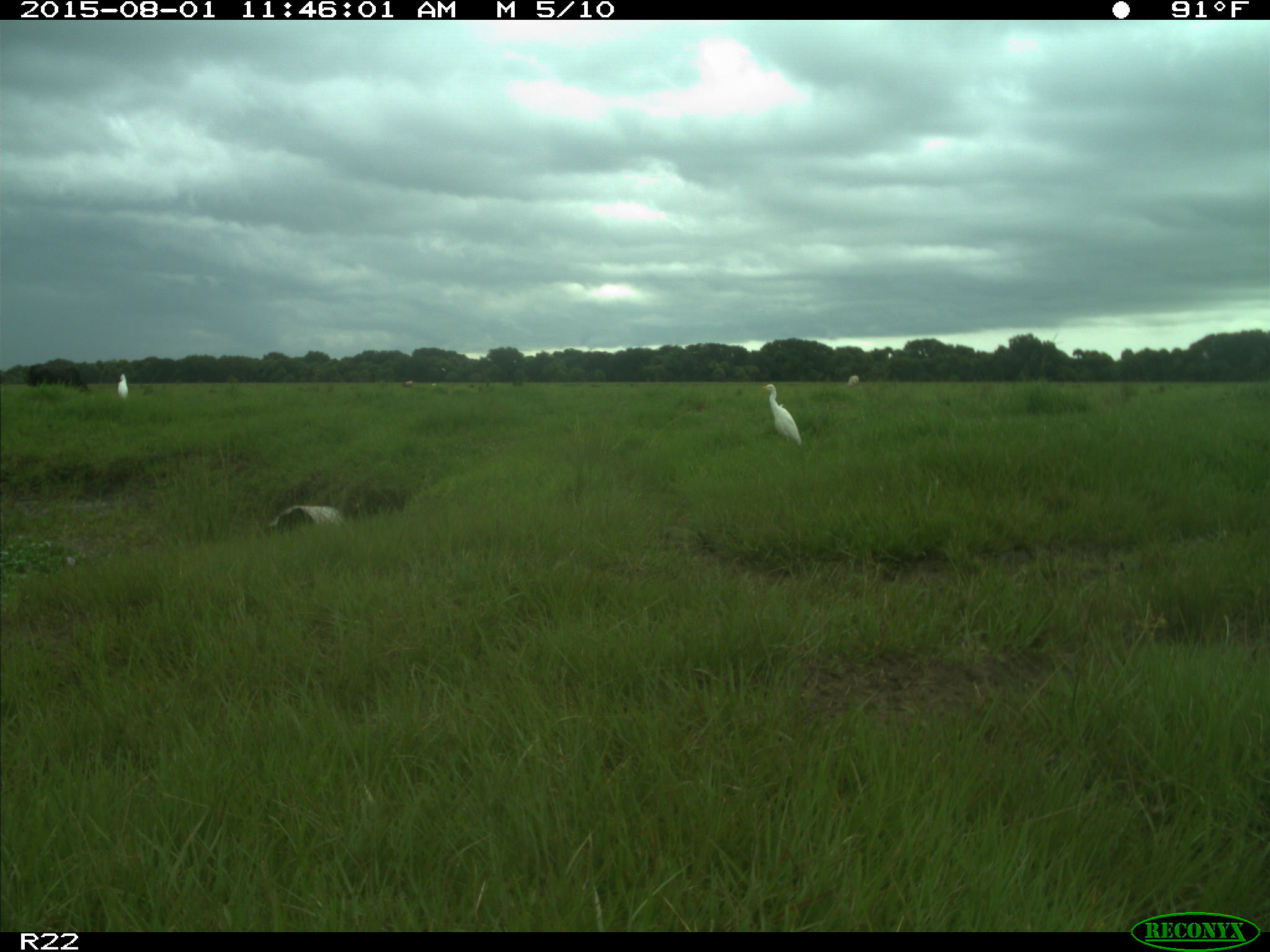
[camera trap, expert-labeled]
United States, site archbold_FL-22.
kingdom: Animalia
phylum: Chordata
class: Mammalia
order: Artiodactyla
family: Bovidae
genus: Bos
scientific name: Bos taurus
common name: domestic cow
Bos taurus (domestic cow).